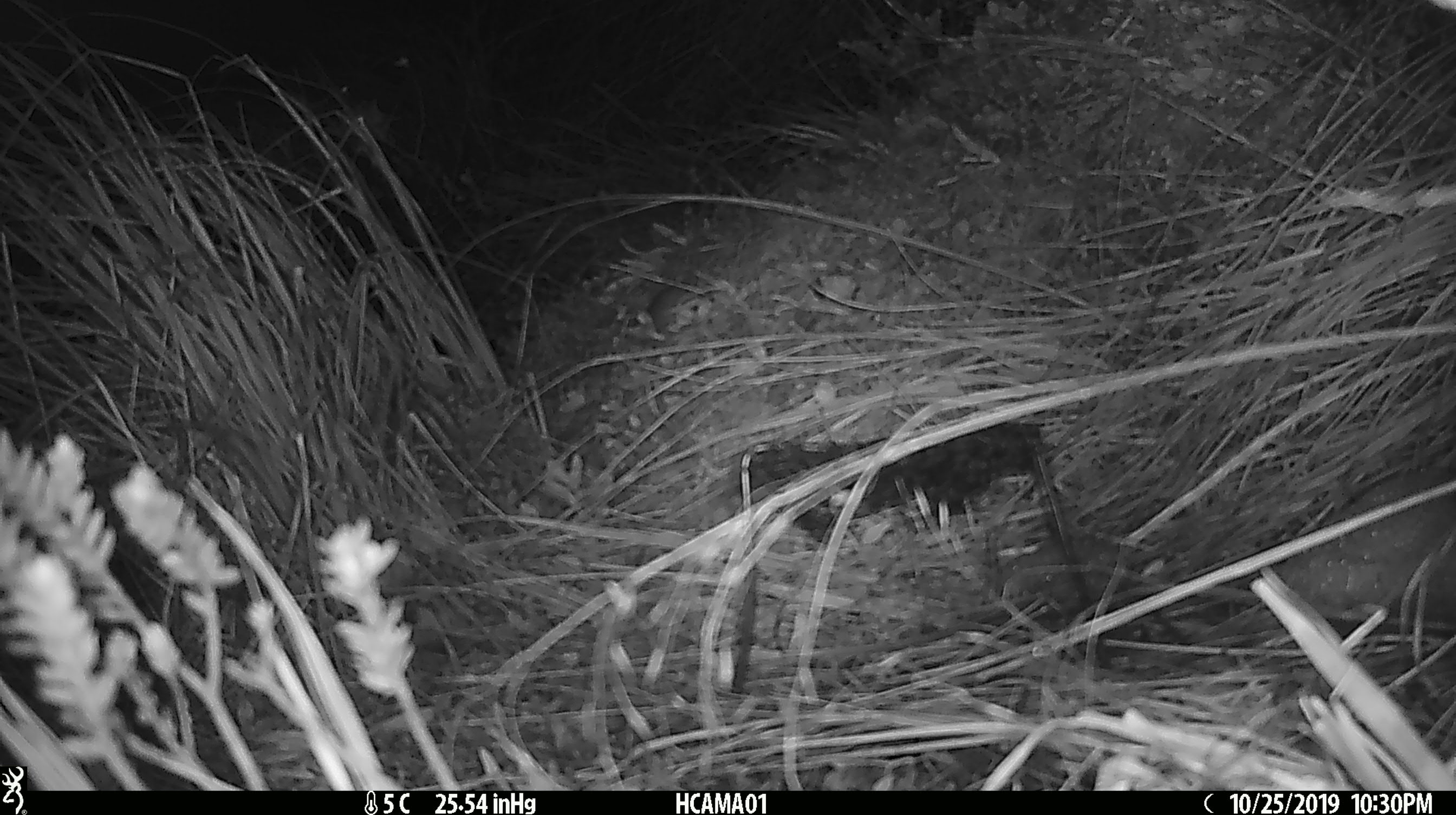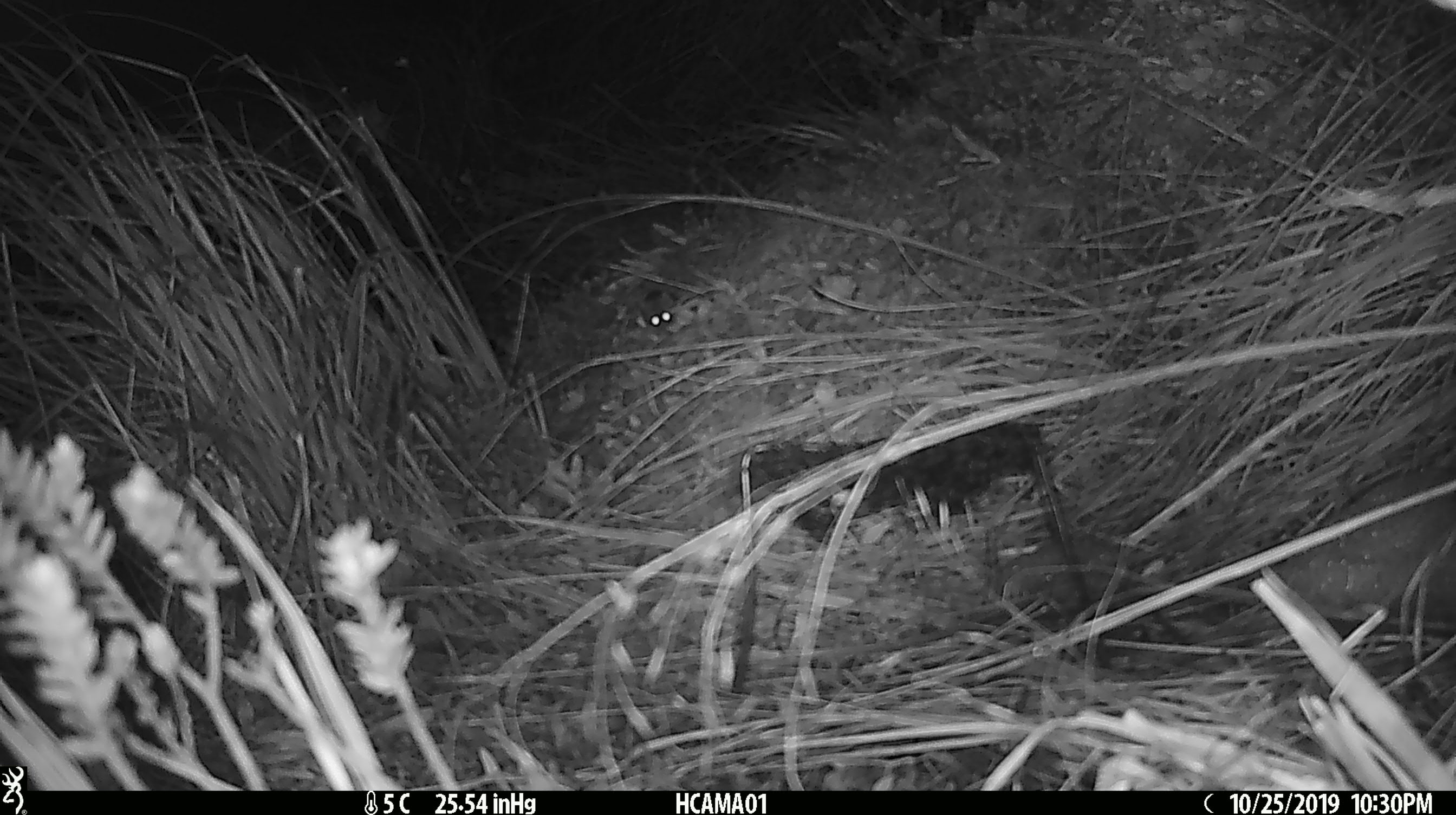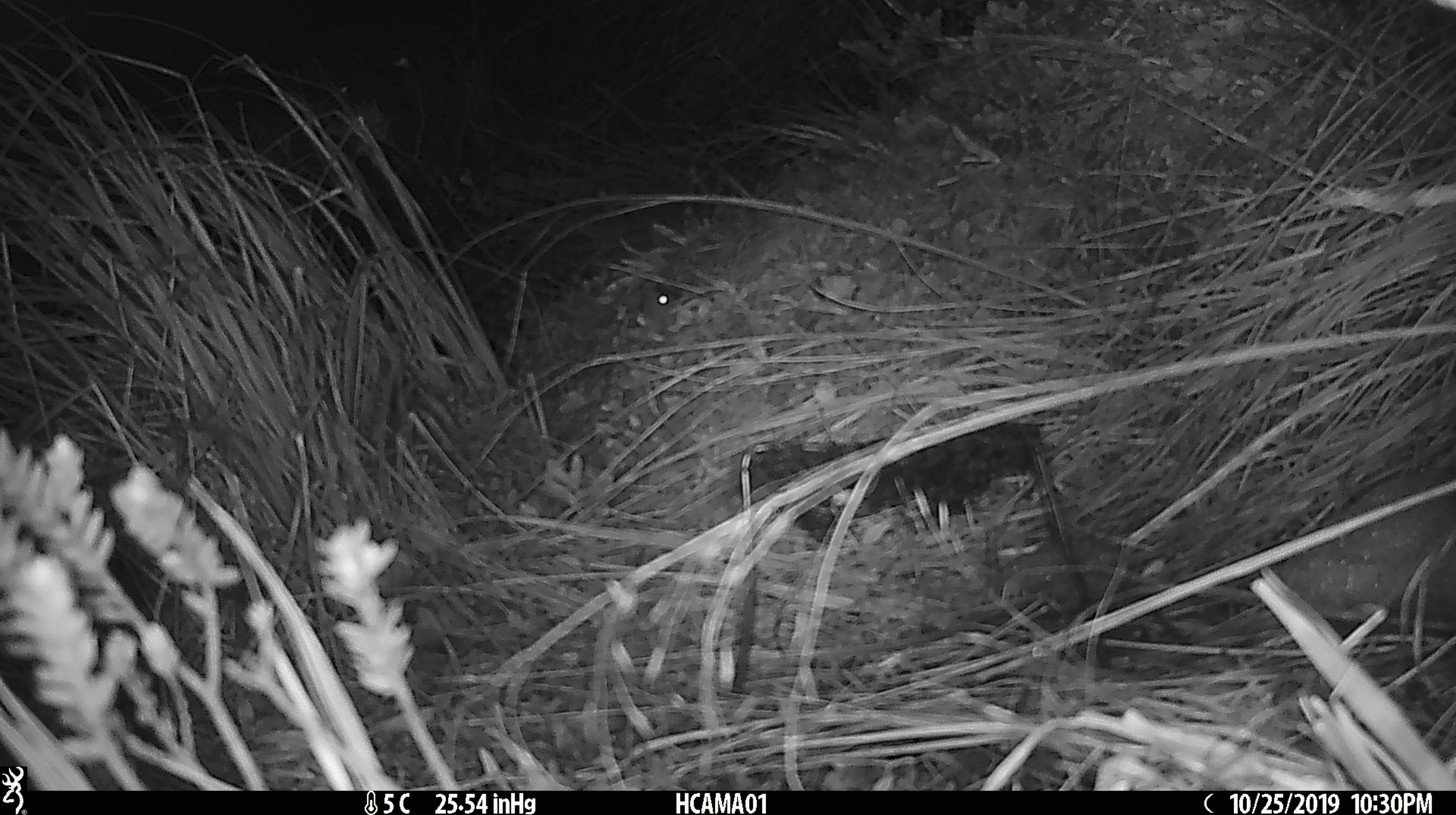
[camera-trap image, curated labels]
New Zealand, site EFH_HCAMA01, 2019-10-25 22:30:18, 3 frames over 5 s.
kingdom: Animalia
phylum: Chordata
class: Mammalia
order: Rodentia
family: Muridae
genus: Mus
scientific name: Mus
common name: mouse